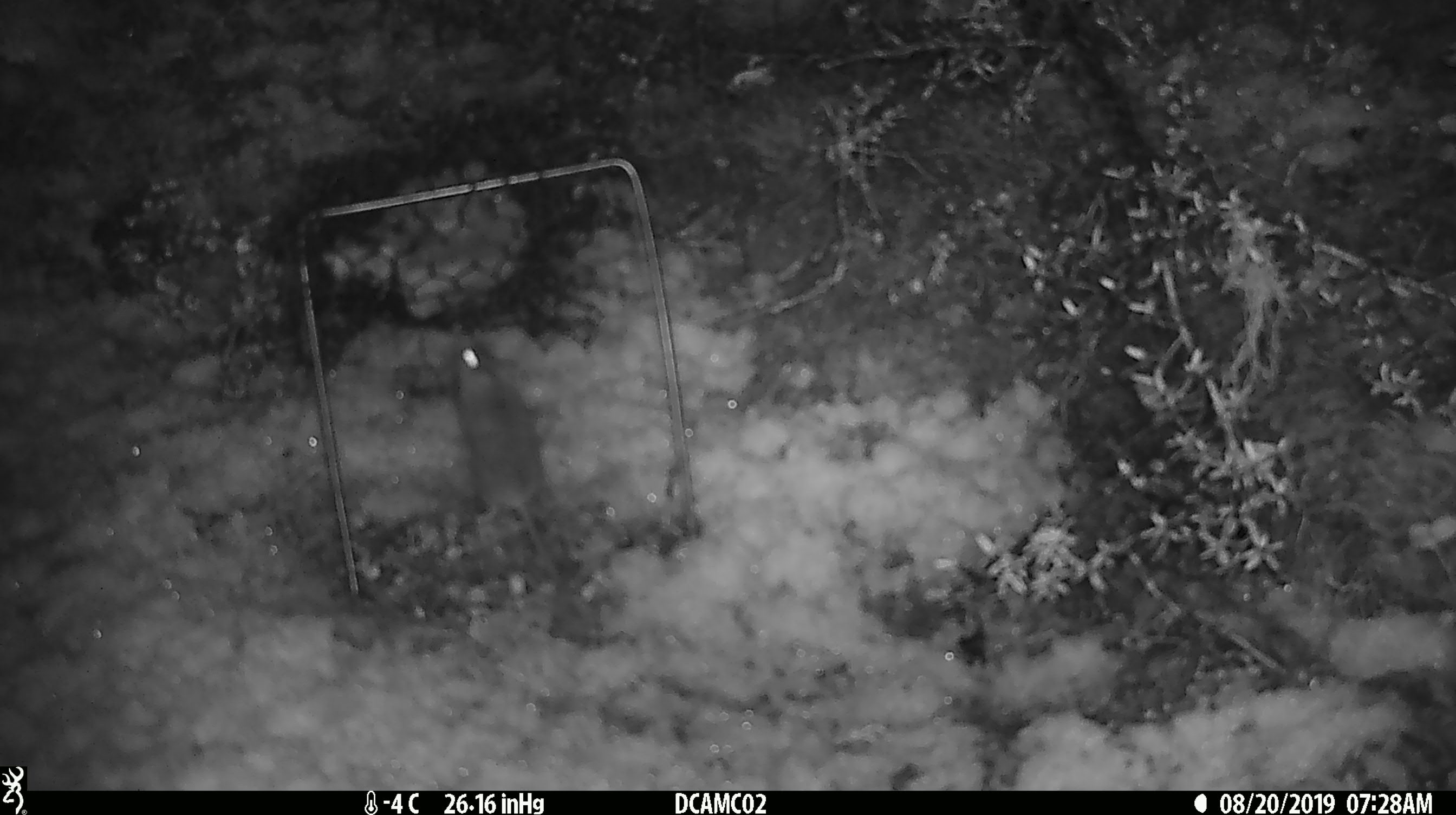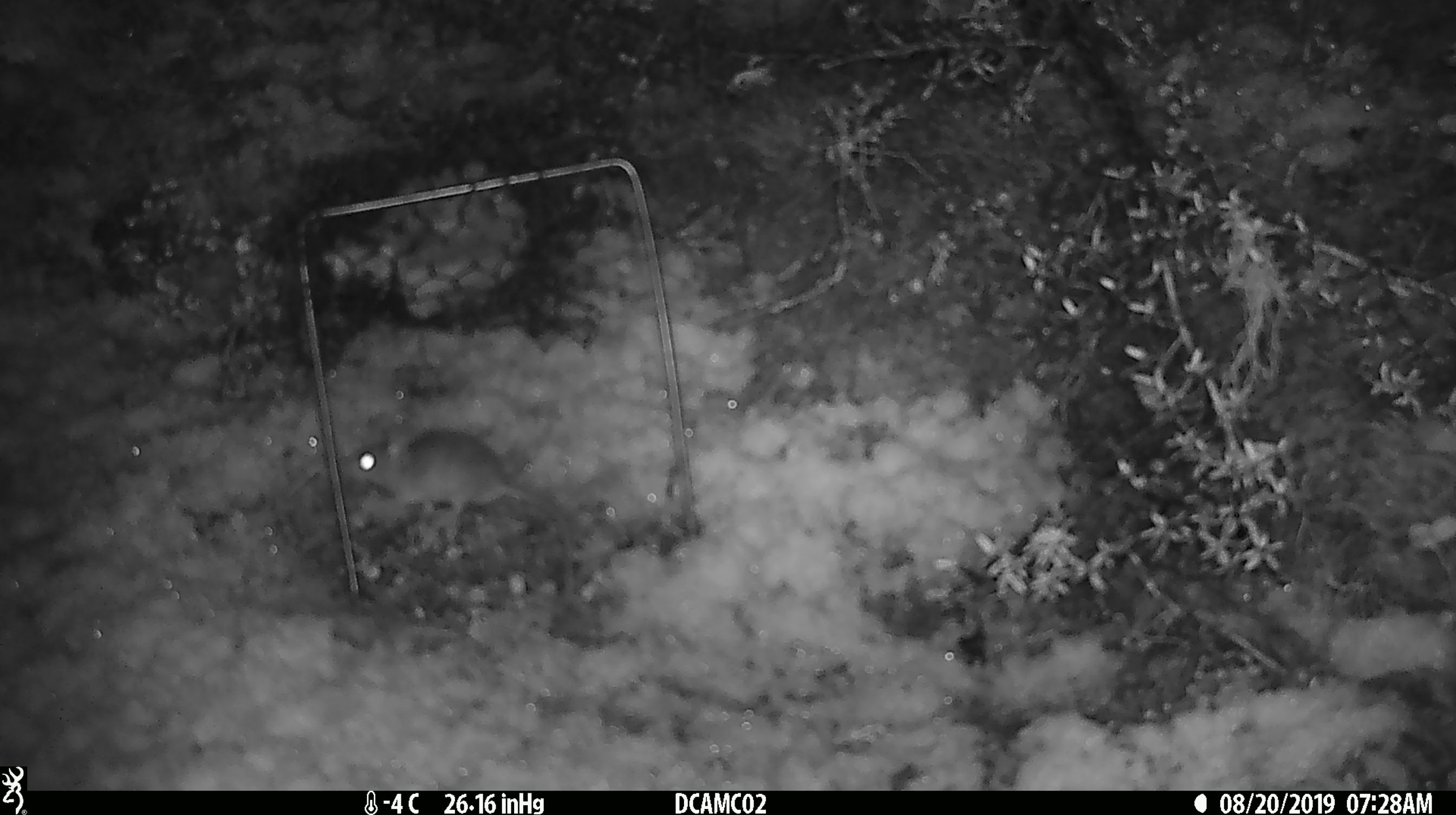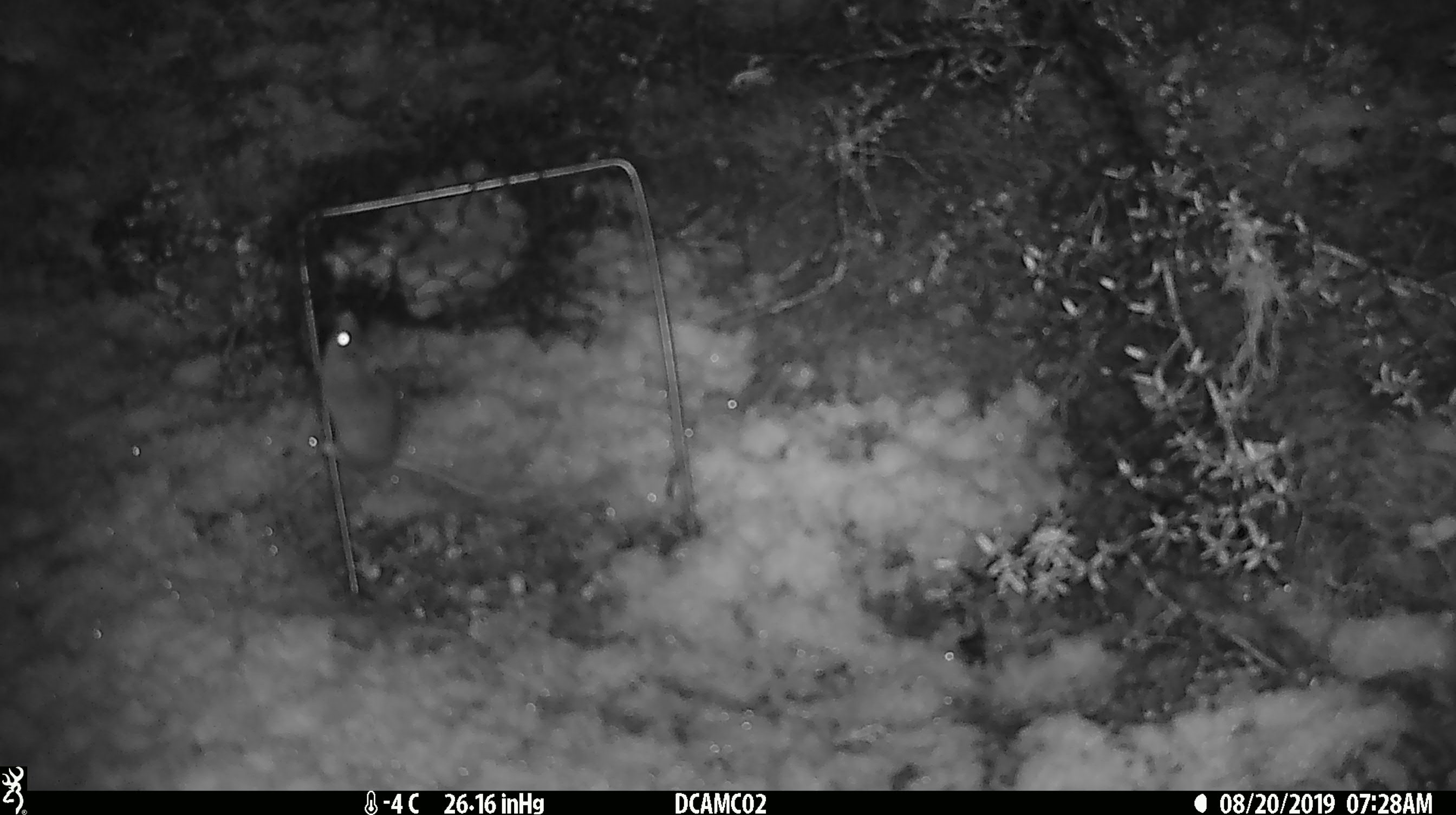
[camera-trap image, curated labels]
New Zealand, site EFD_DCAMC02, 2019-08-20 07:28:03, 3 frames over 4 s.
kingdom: Animalia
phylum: Chordata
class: Mammalia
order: Rodentia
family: Muridae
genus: Mus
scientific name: Mus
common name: mouse